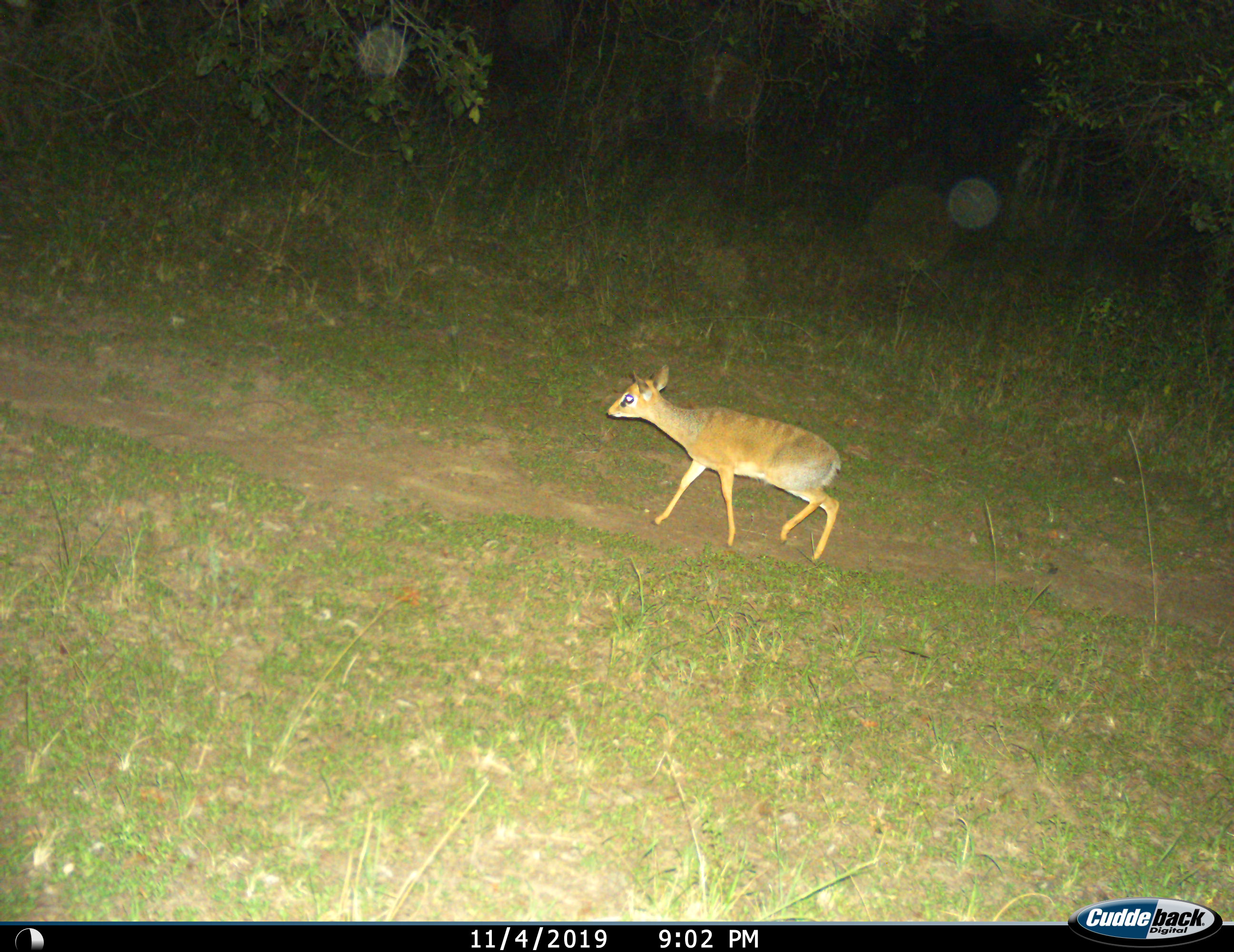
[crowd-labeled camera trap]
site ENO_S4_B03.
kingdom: Animalia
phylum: Chordata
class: Mammalia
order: Artiodactyla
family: Bovidae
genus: Madoqua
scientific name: Madoqua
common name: dik-dik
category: dikdik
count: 1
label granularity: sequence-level